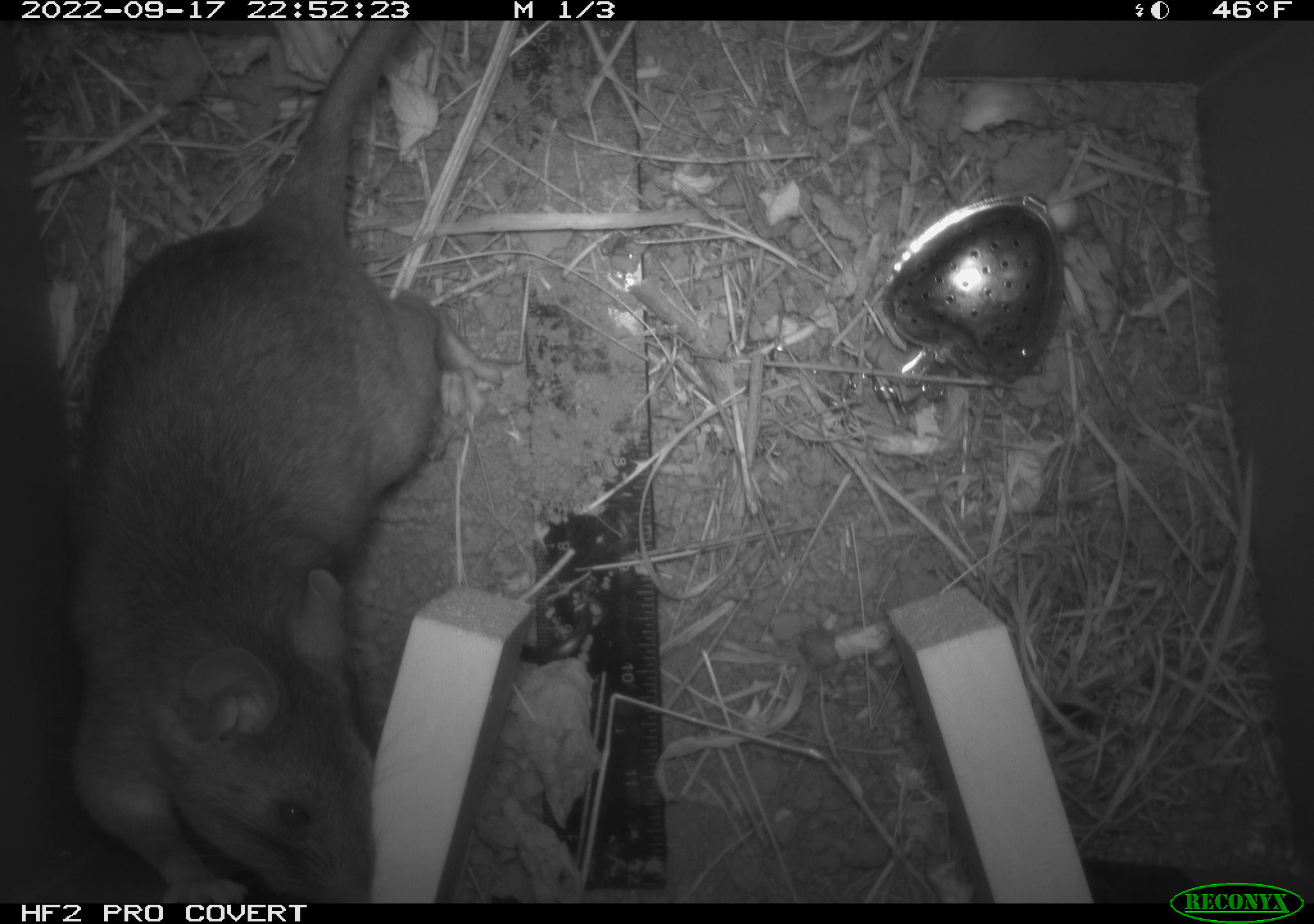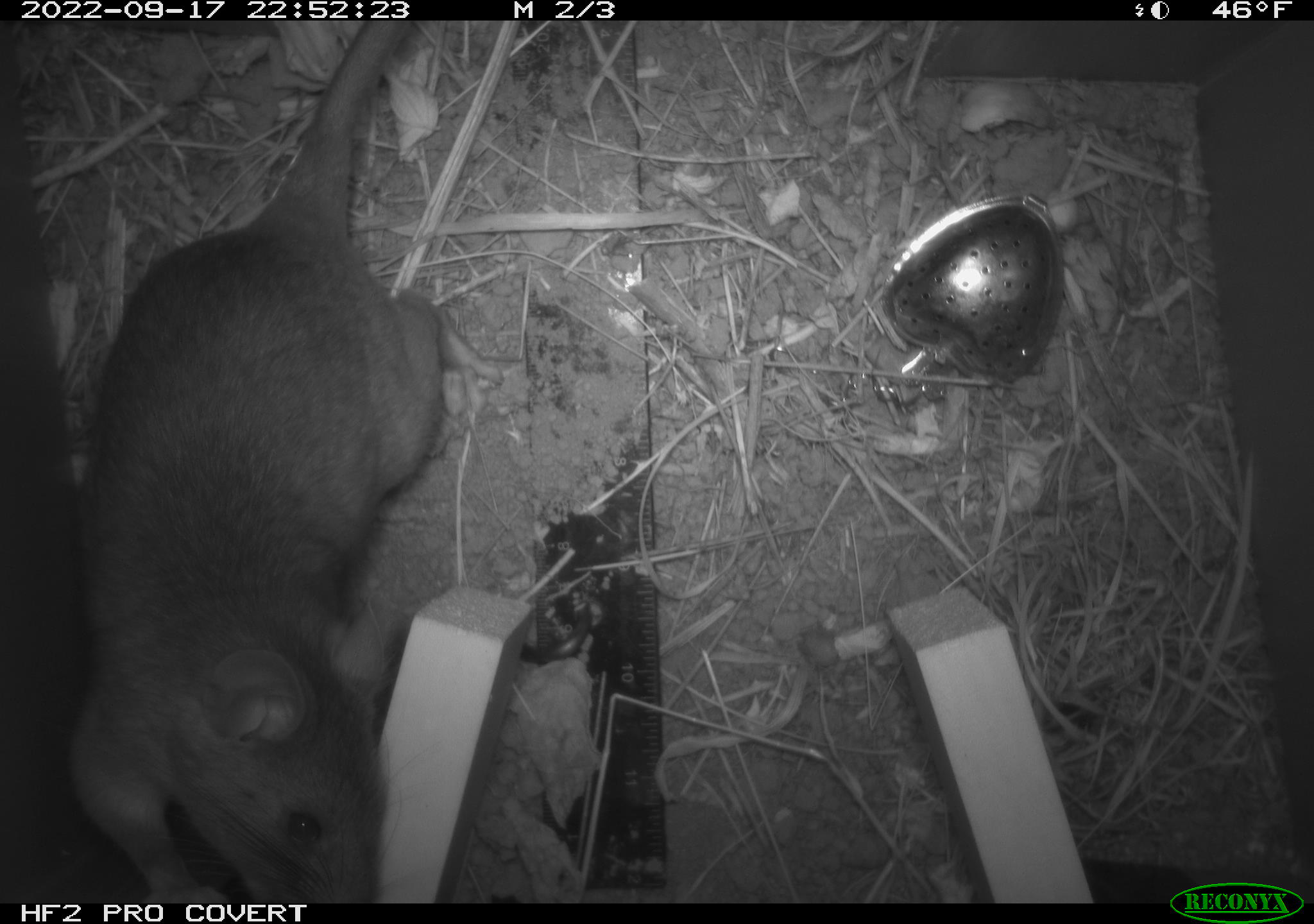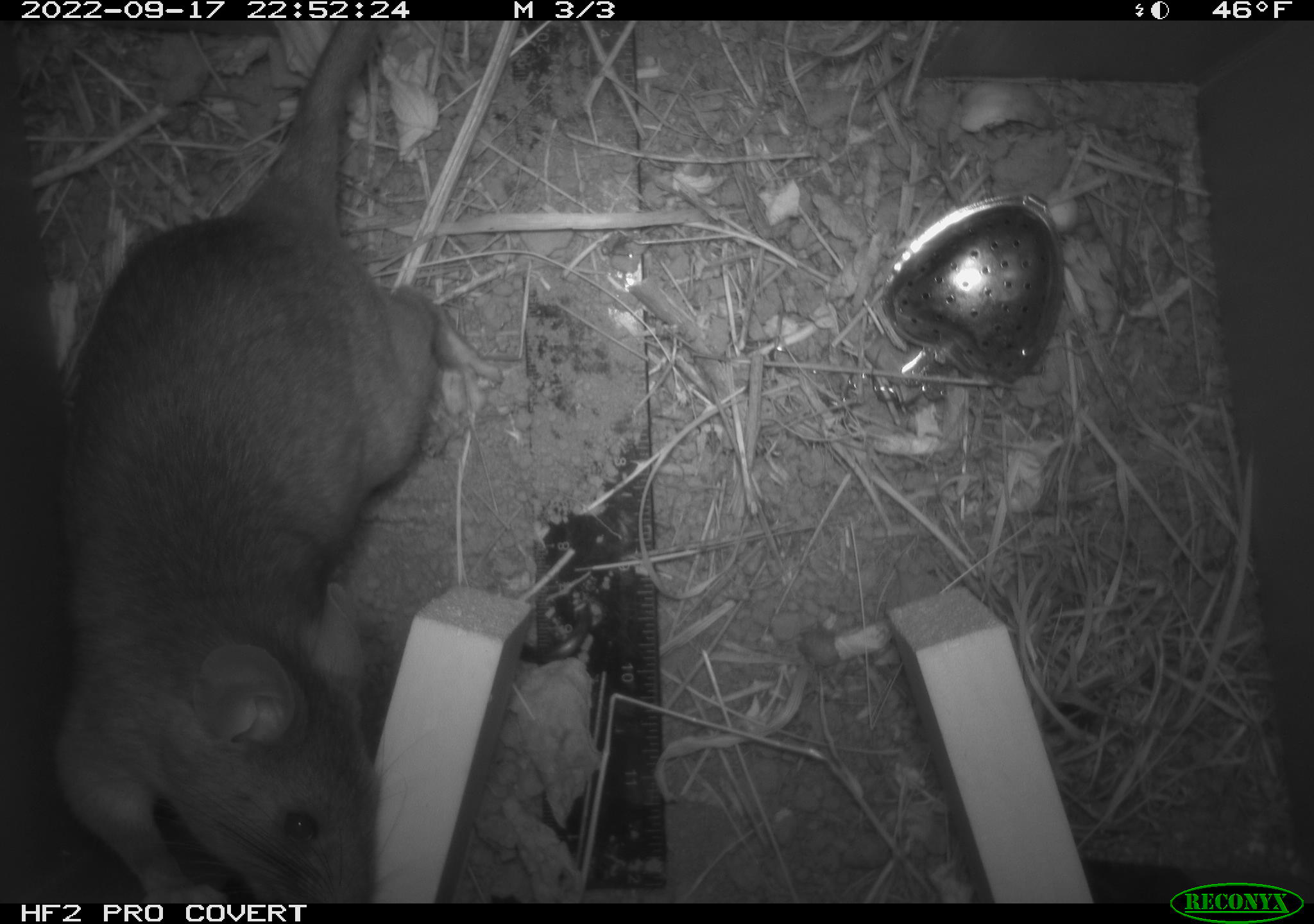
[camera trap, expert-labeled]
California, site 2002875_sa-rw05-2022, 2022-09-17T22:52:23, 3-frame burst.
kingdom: Animalia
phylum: Chordata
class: Mammalia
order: Rodentia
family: Cricetidae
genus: Neotoma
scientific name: Neotoma fuscipes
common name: dusky-footed woodrat